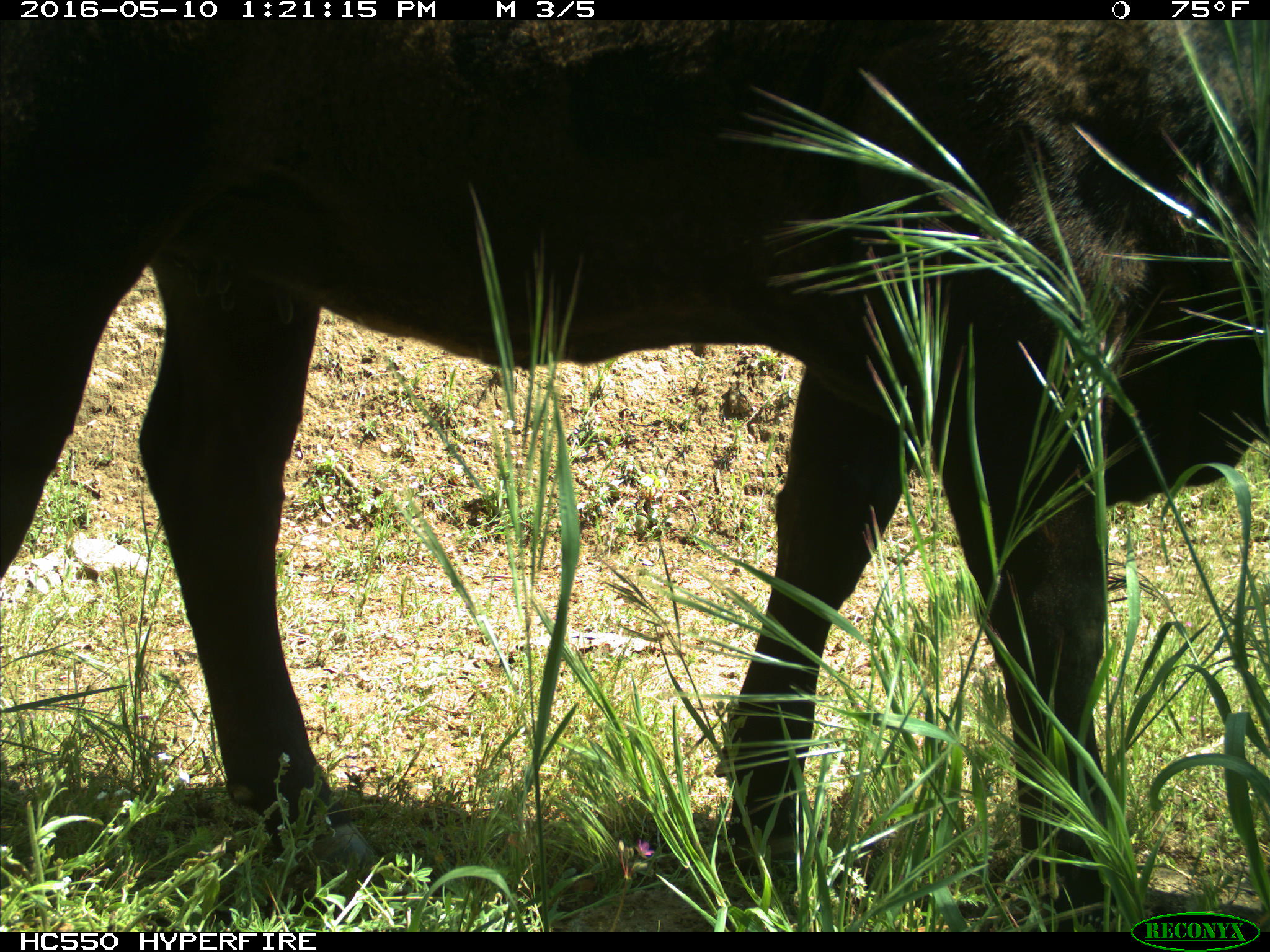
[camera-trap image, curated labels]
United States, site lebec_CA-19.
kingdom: Animalia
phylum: Chordata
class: Mammalia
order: Artiodactyla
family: Bovidae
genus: Bos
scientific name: Bos taurus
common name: domestic cow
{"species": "Bos taurus (domestic cow)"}